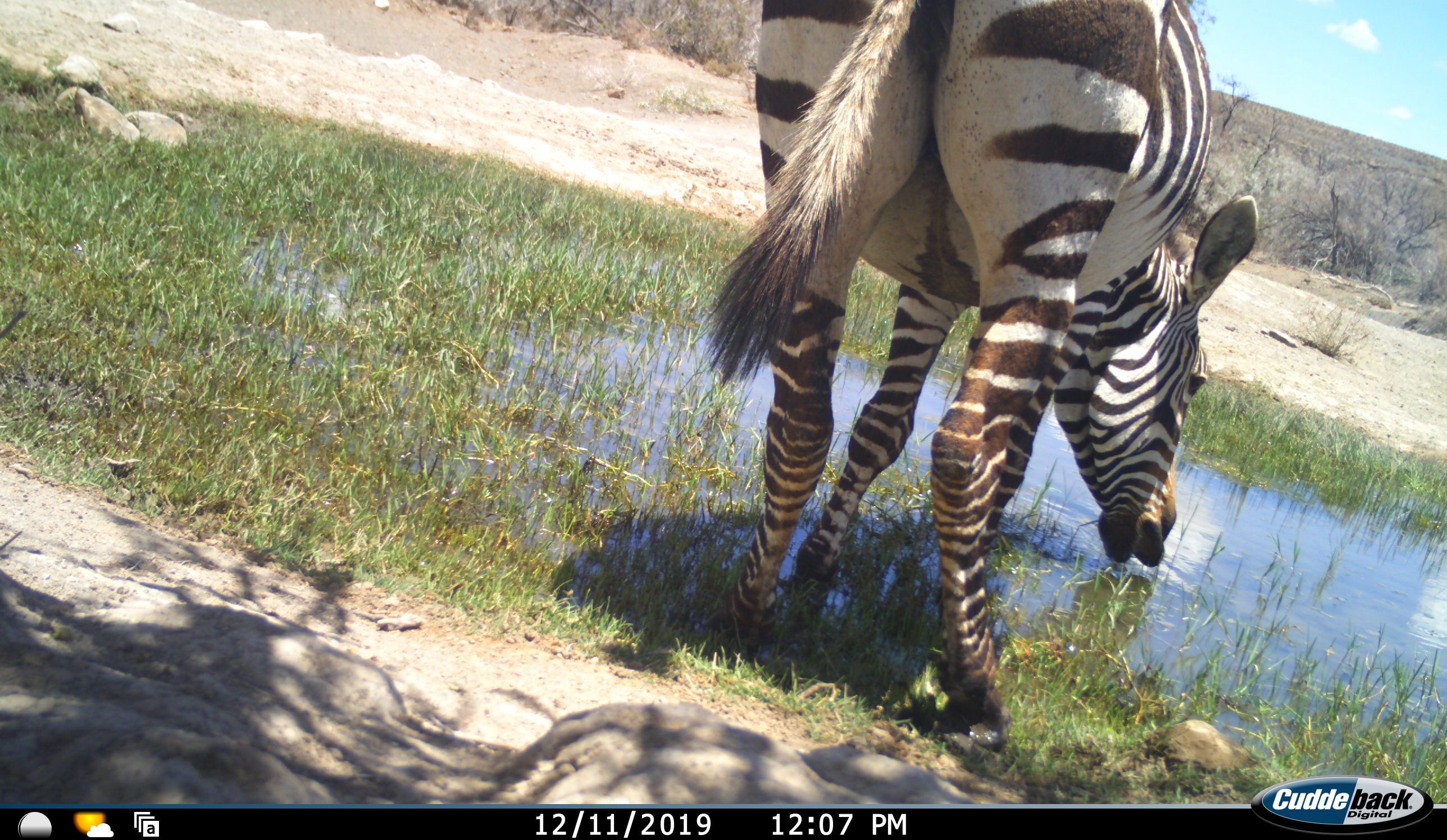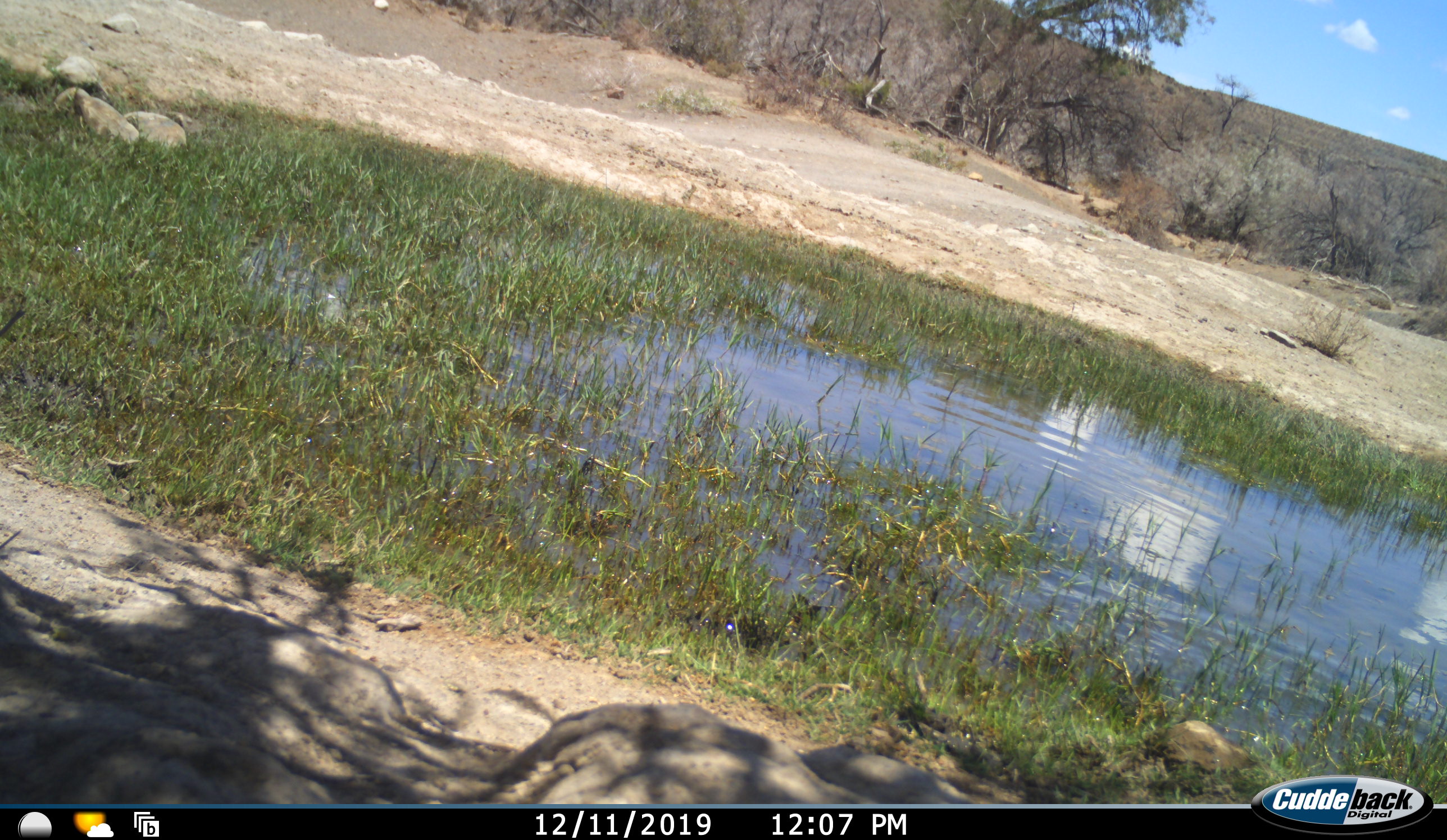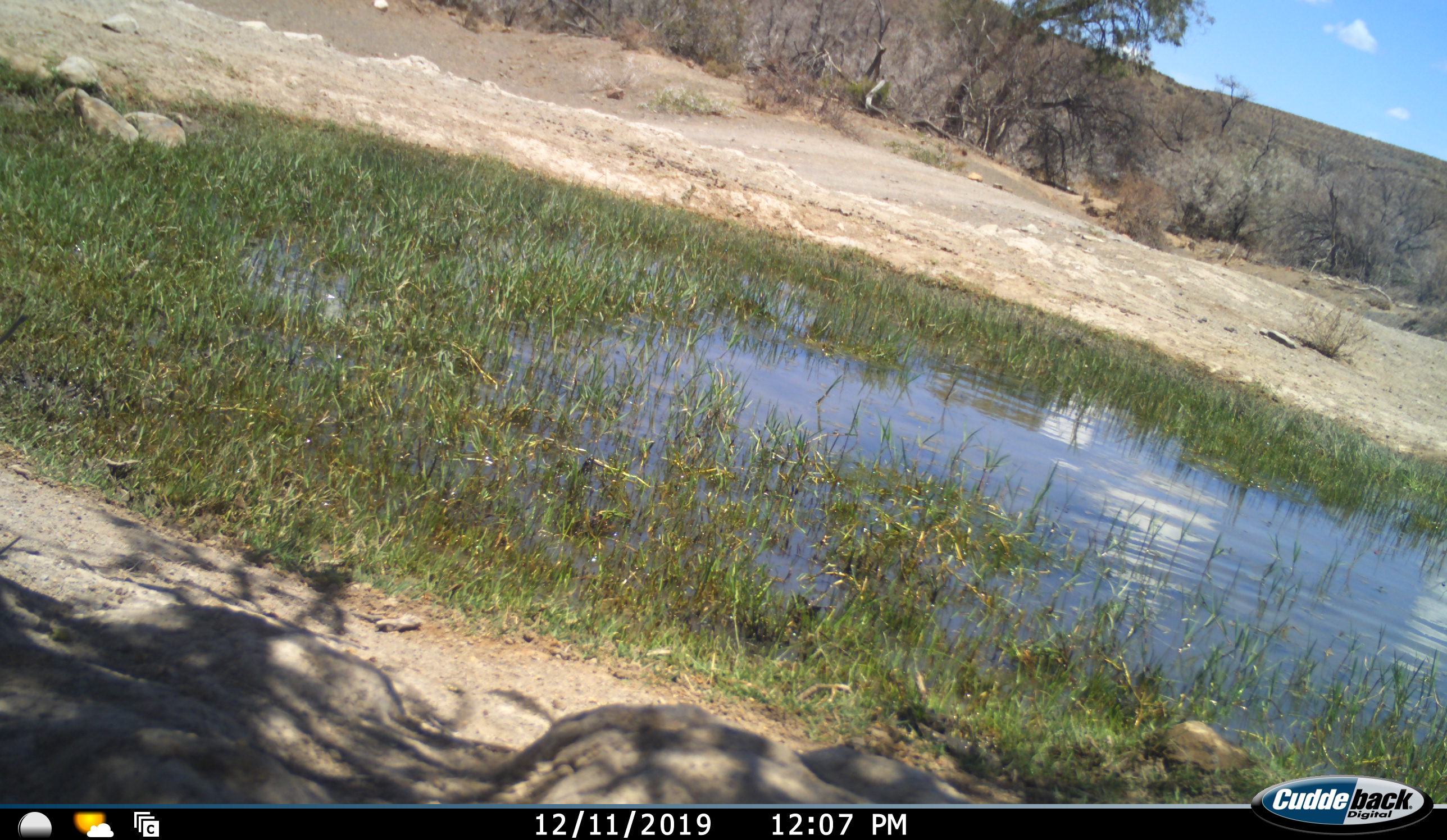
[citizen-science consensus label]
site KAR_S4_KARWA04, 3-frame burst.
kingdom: Animalia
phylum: Chordata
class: Mammalia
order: Perissodactyla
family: Equidae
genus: Equus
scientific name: Equus zebra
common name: mountain zebra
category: zebramountain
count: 1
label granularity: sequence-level